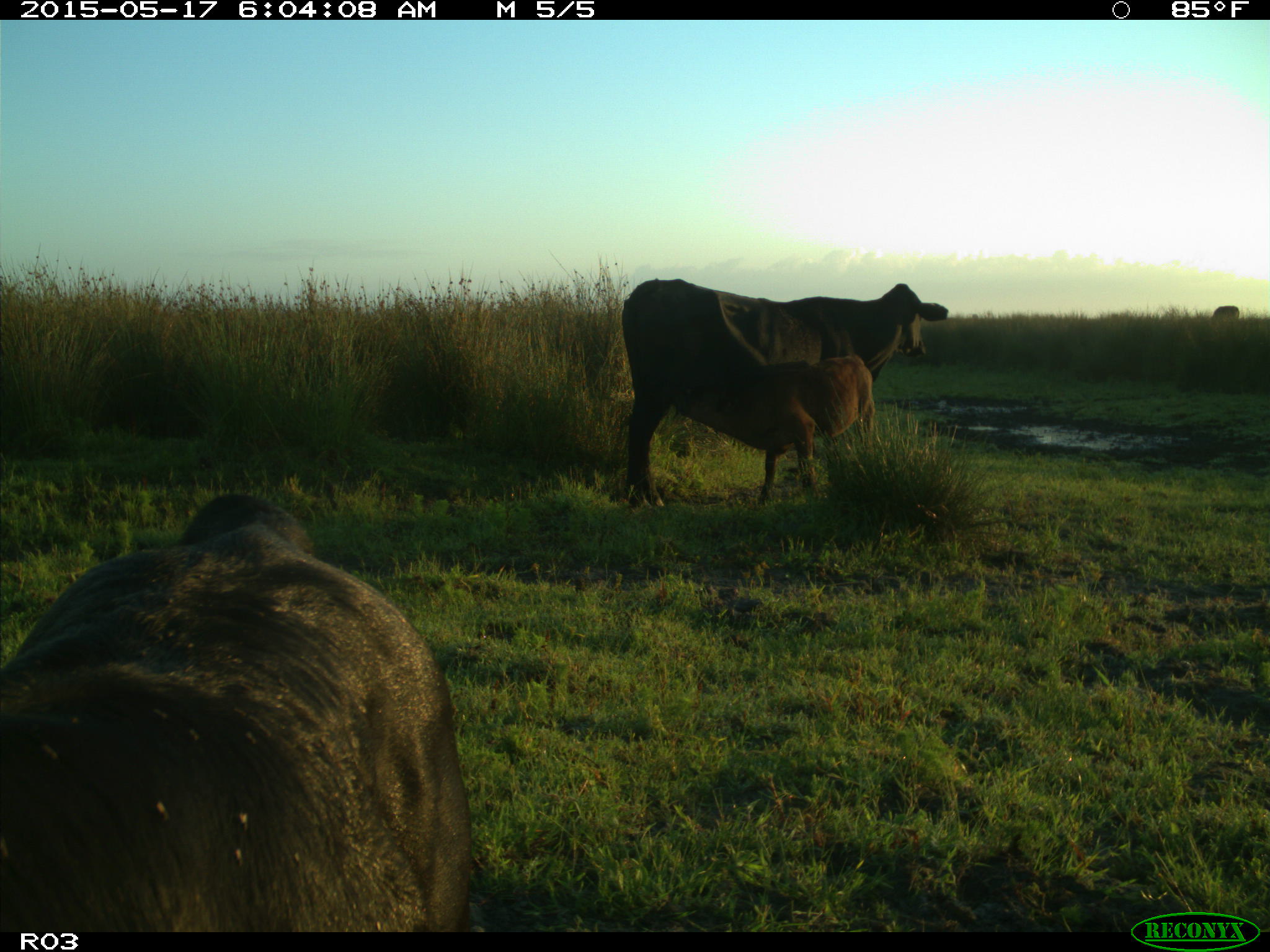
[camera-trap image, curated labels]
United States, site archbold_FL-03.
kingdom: Animalia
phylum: Chordata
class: Mammalia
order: Artiodactyla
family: Bovidae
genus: Bos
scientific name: Bos taurus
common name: domestic cow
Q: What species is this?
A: Bos taurus (domestic cow).